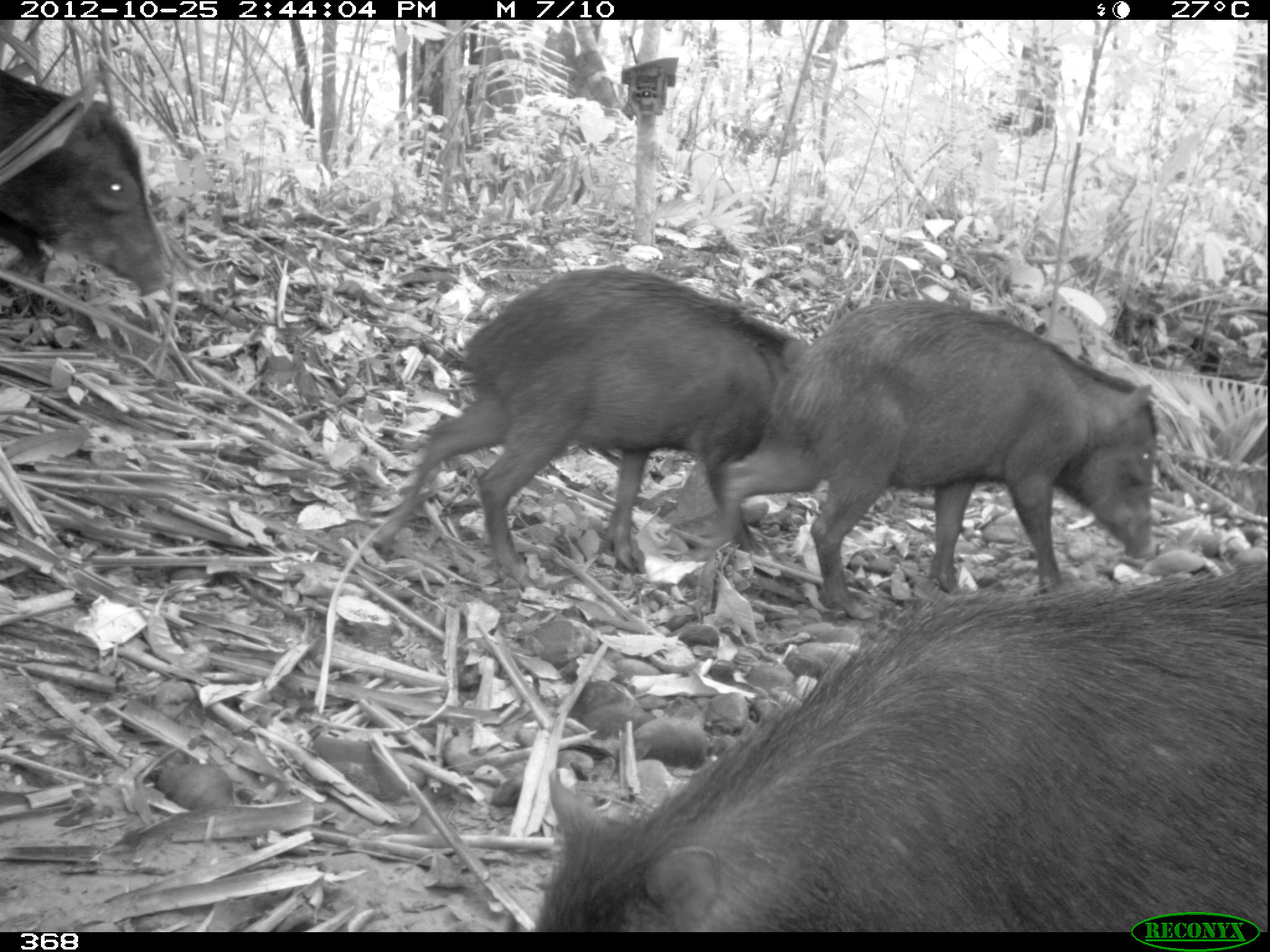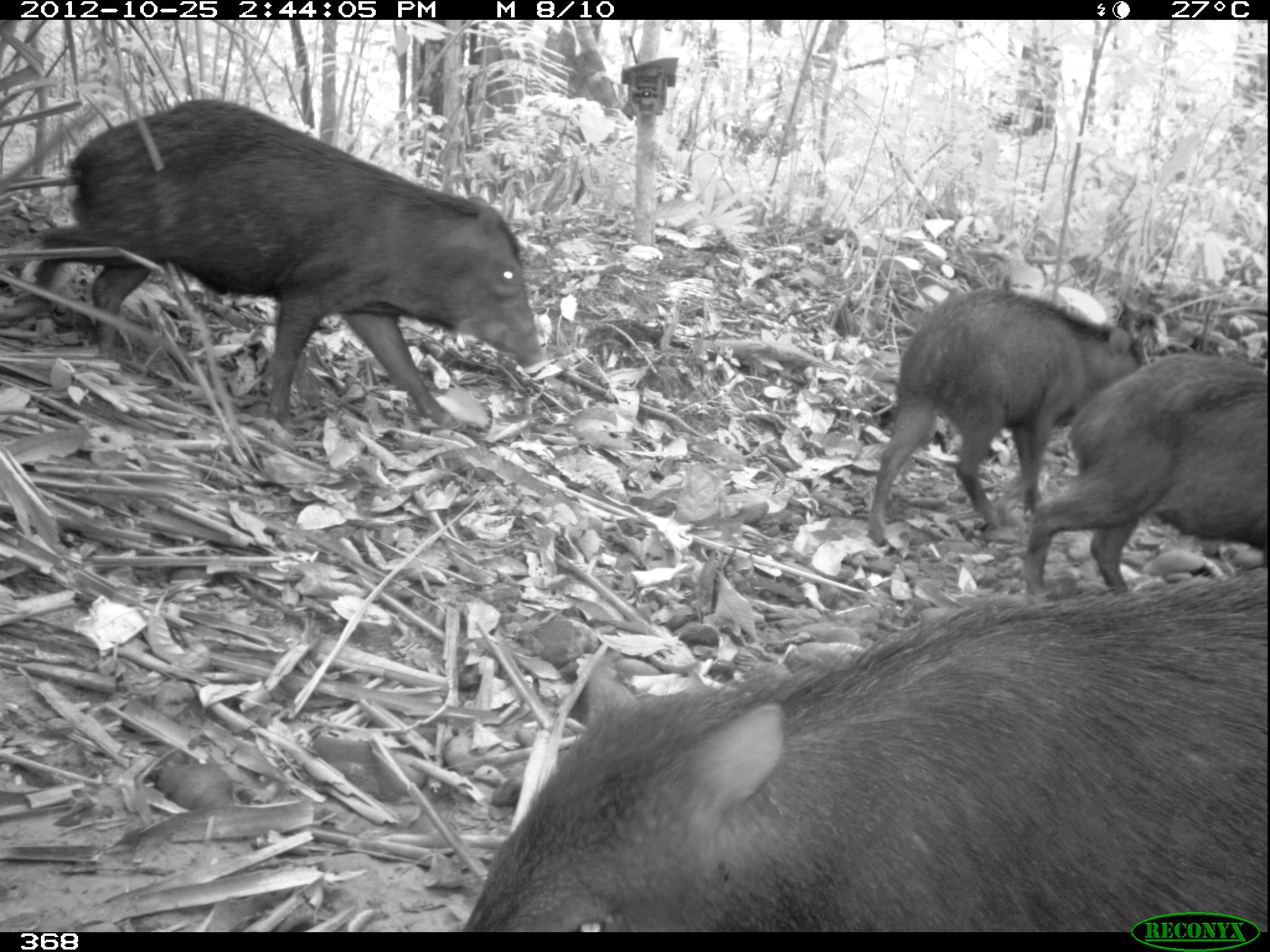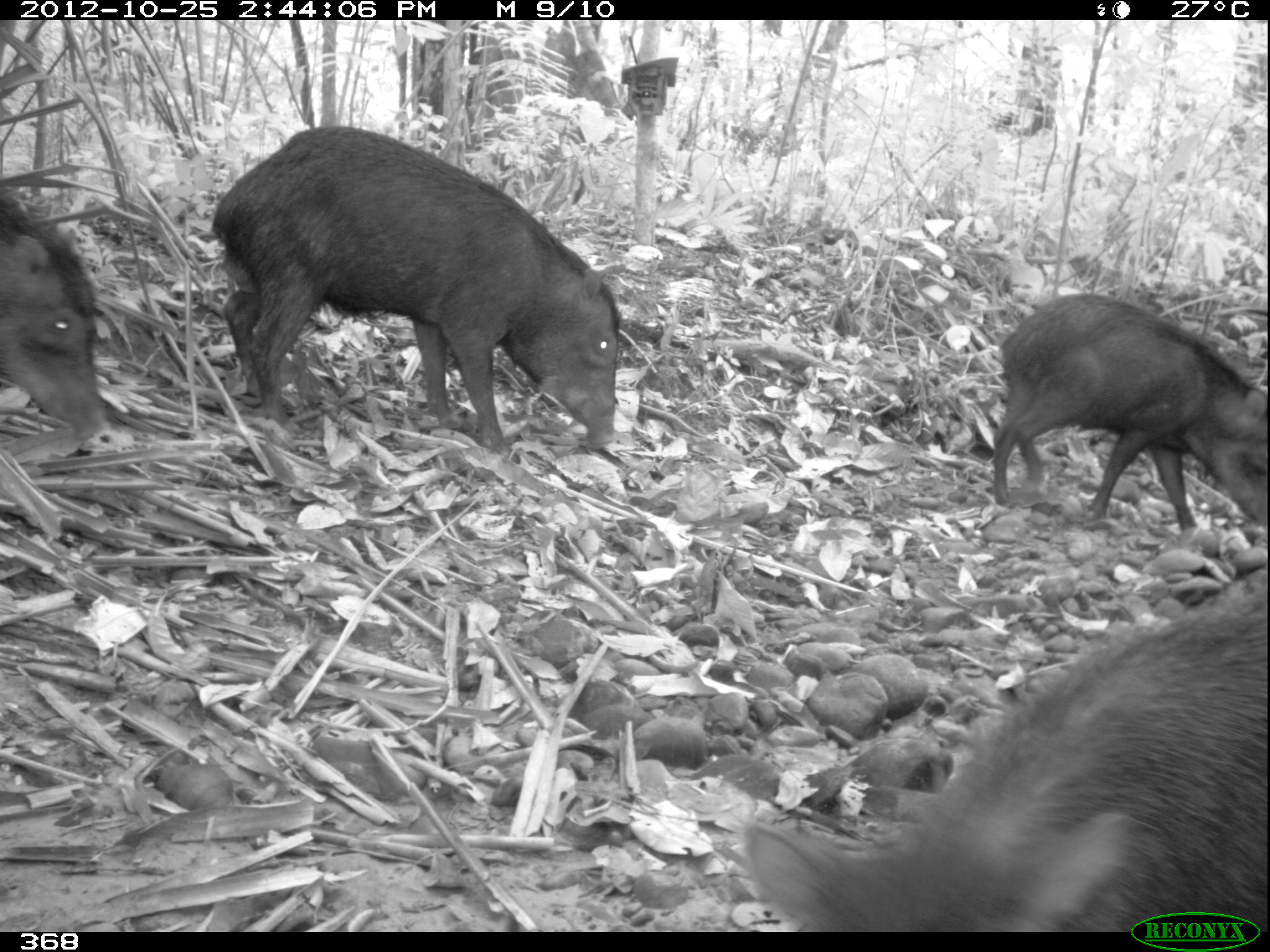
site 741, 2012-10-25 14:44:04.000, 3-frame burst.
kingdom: Animalia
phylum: Chordata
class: Mammalia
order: Artiodactyla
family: Tayassuidae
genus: Tayassu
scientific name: Tayassu pecari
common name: white-lipped peccary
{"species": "Tayassu pecari (white-lipped peccary)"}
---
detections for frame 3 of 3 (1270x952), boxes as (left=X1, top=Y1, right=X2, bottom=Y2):
tayassu pecari: (left=740, top=561, right=1270, bottom=929); (left=209, top=123, right=620, bottom=452); (left=990, top=291, right=1270, bottom=538); (left=0, top=188, right=112, bottom=439)